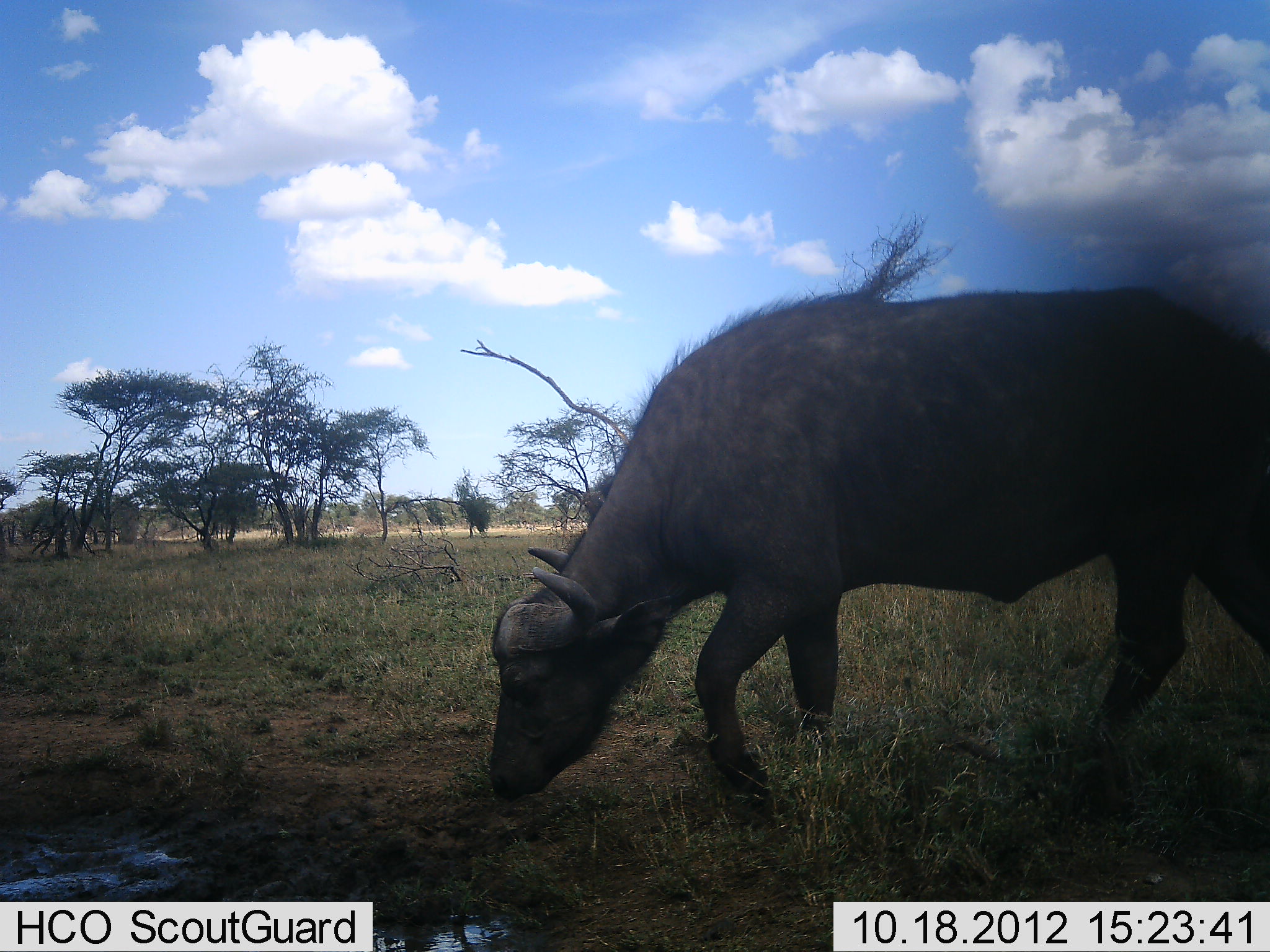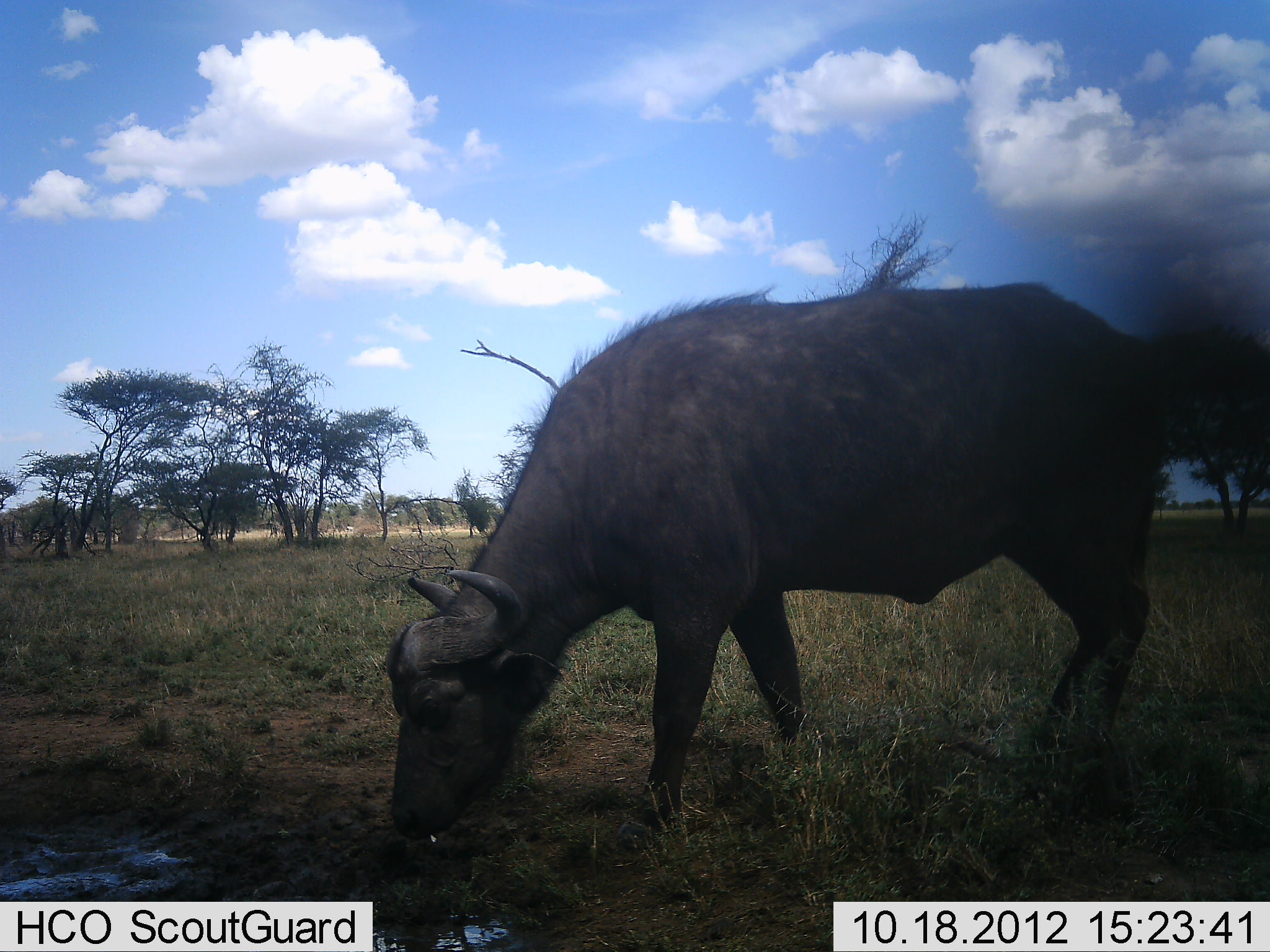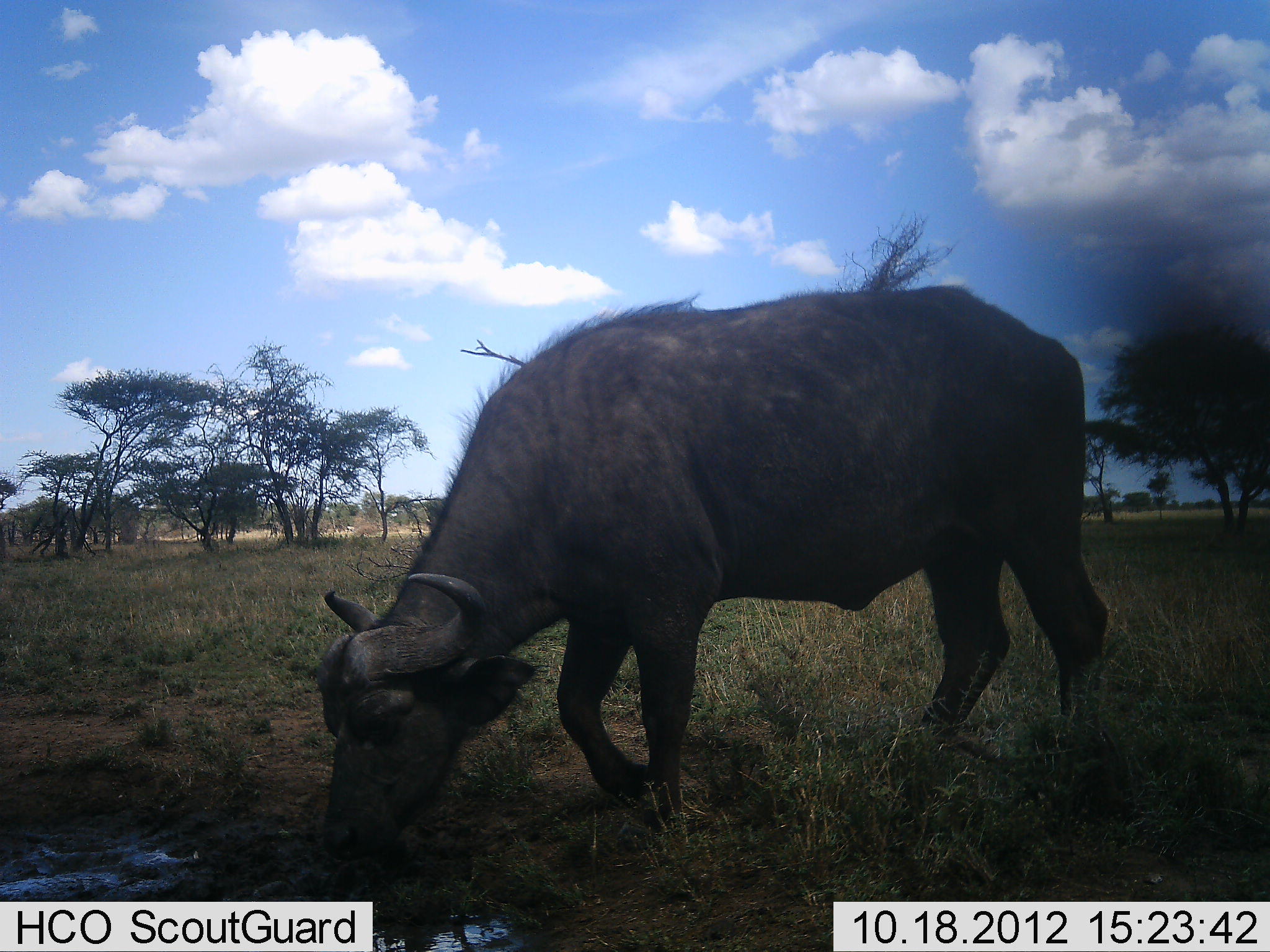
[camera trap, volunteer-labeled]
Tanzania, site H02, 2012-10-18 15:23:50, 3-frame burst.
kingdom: Animalia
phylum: Chordata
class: Mammalia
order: Artiodactyla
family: Bovidae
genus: Syncerus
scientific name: Syncerus caffer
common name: cape buffalo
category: buffalo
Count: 1.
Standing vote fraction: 10%.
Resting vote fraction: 0%.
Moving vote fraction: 30%.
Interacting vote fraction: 0%.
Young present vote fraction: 0%.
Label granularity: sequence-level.